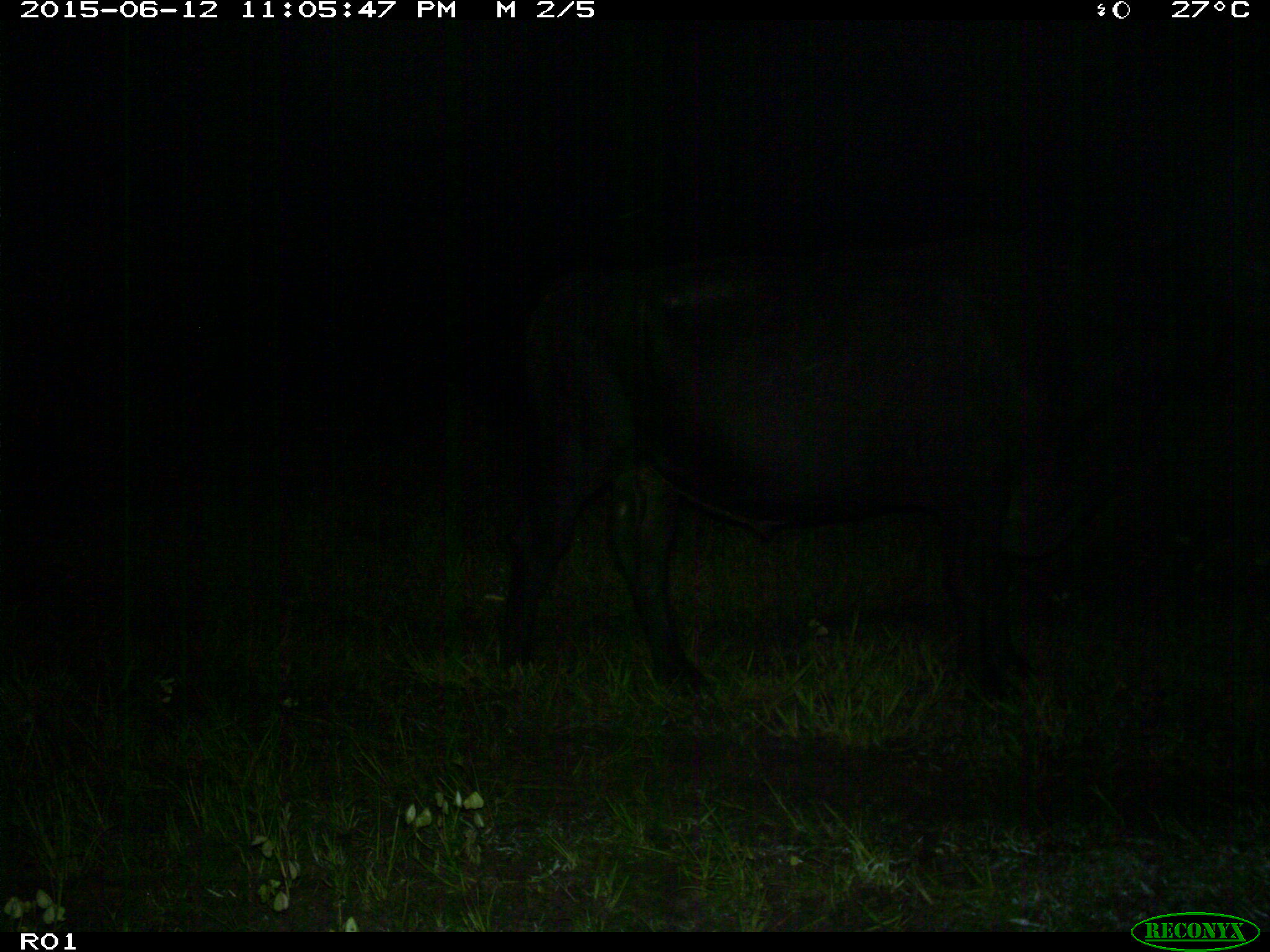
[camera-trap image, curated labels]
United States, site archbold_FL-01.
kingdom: Animalia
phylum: Chordata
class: Mammalia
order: Artiodactyla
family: Bovidae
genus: Bos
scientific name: Bos taurus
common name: domestic cow